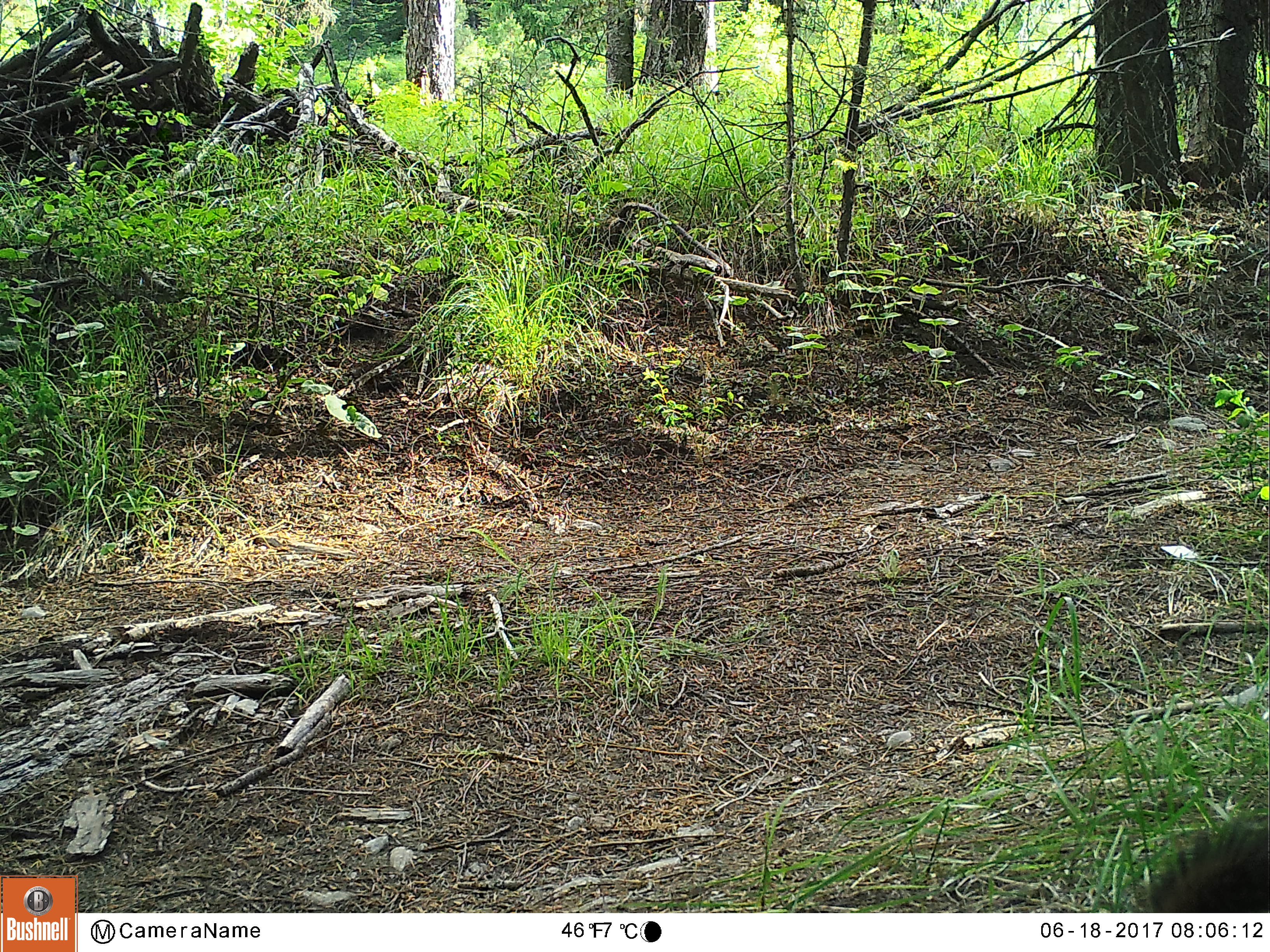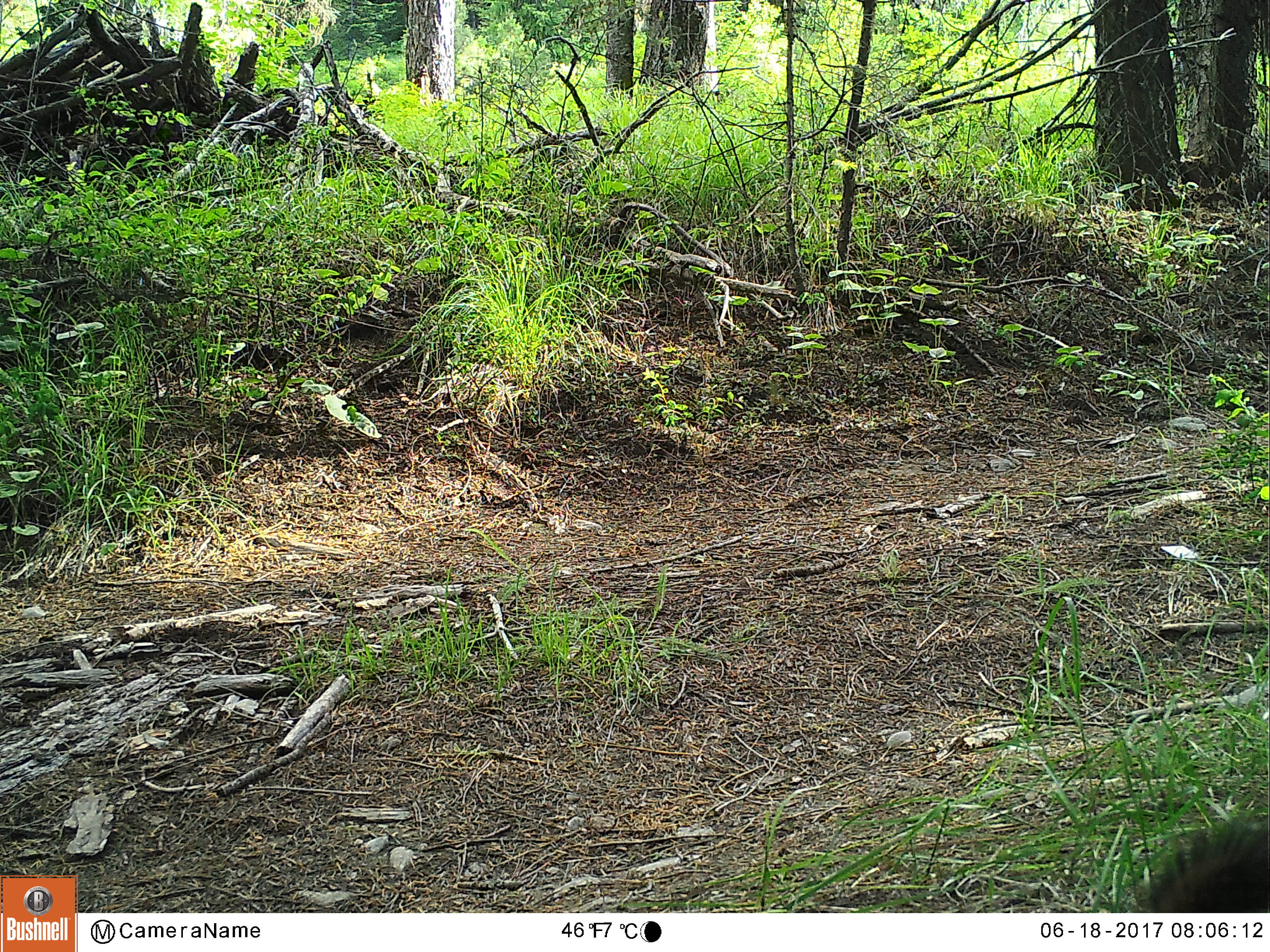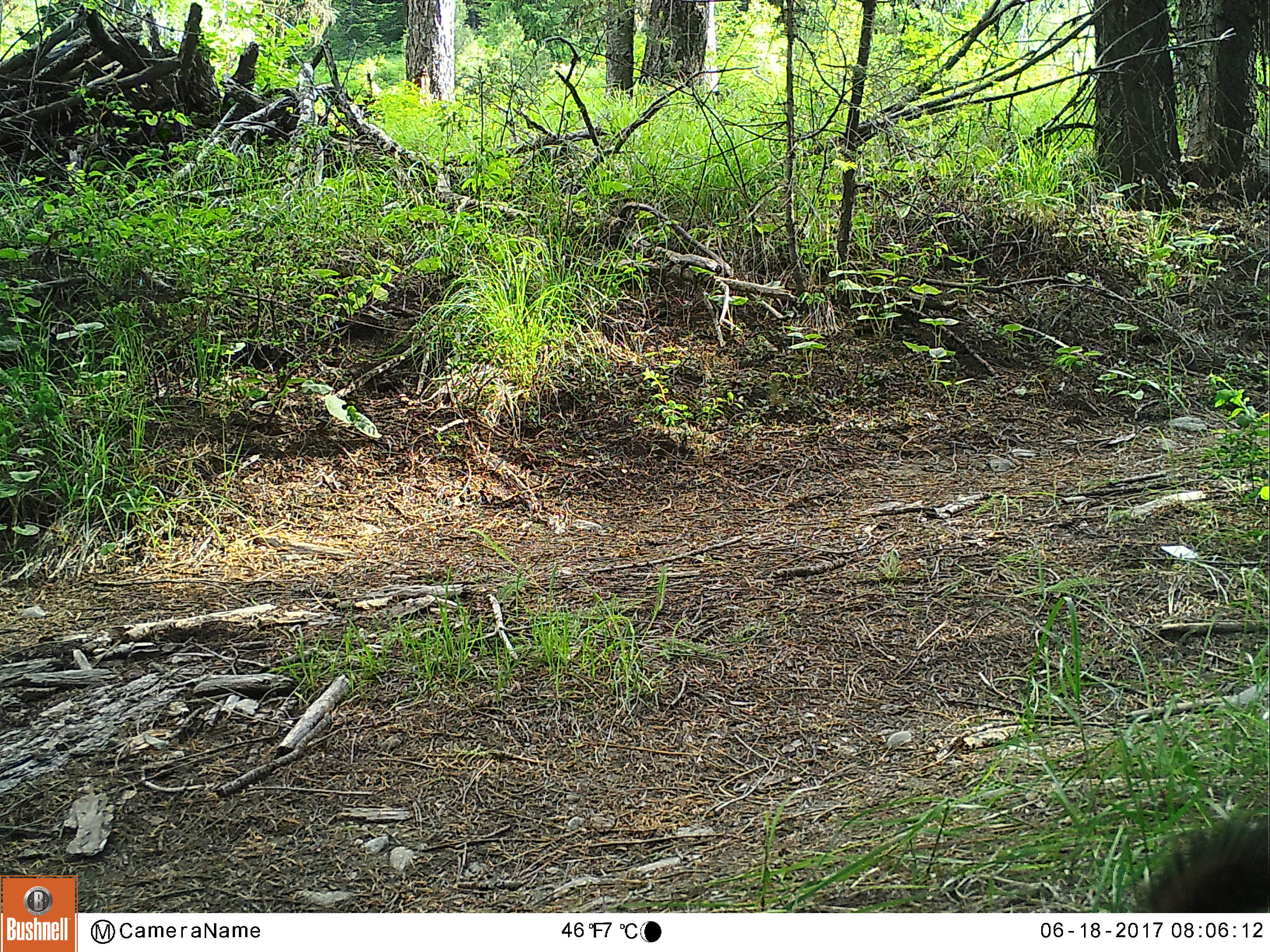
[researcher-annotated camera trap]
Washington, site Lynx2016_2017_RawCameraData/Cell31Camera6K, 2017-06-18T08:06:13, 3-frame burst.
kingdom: Animalia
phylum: Chordata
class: Mammalia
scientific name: Mammalia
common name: small mammal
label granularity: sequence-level